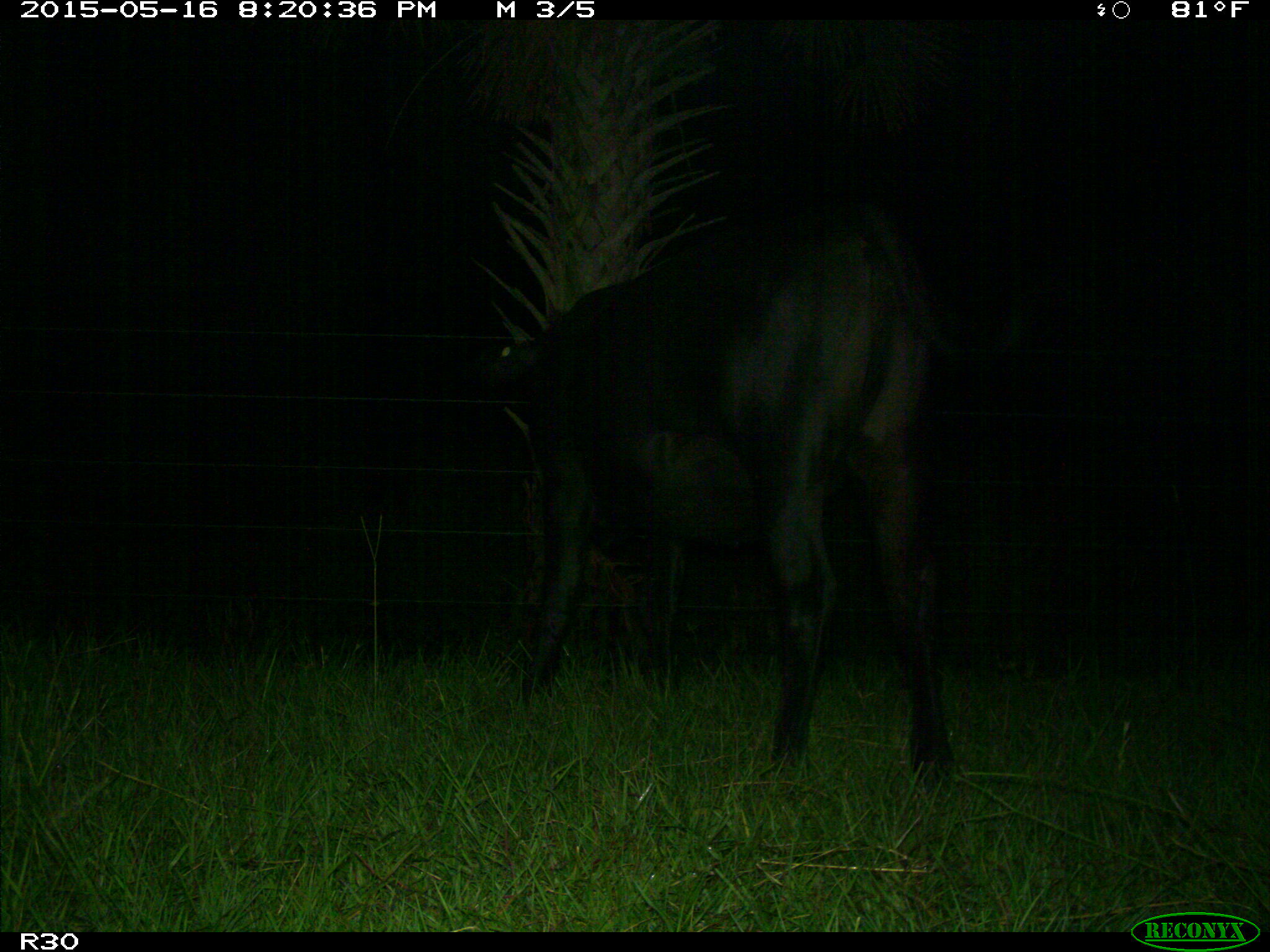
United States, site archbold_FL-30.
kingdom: Animalia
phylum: Chordata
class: Mammalia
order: Artiodactyla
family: Bovidae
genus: Bos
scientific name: Bos taurus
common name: domestic cow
Bos taurus (domestic cow).